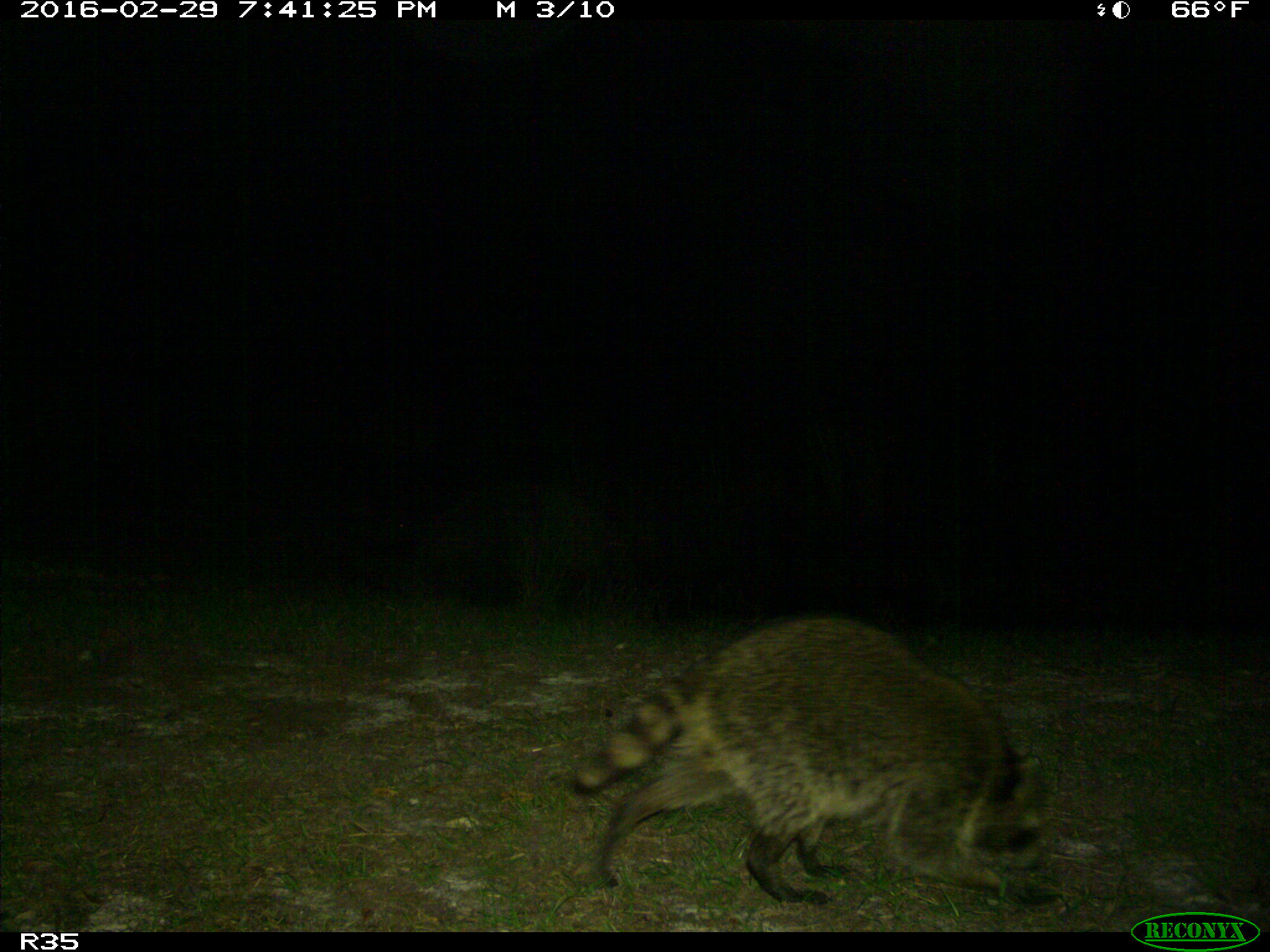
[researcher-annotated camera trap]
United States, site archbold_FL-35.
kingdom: Animalia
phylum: Chordata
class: Mammalia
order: Carnivora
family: Procyonidae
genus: Procyon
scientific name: Procyon lotor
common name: common raccoon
Procyon lotor (common raccoon).